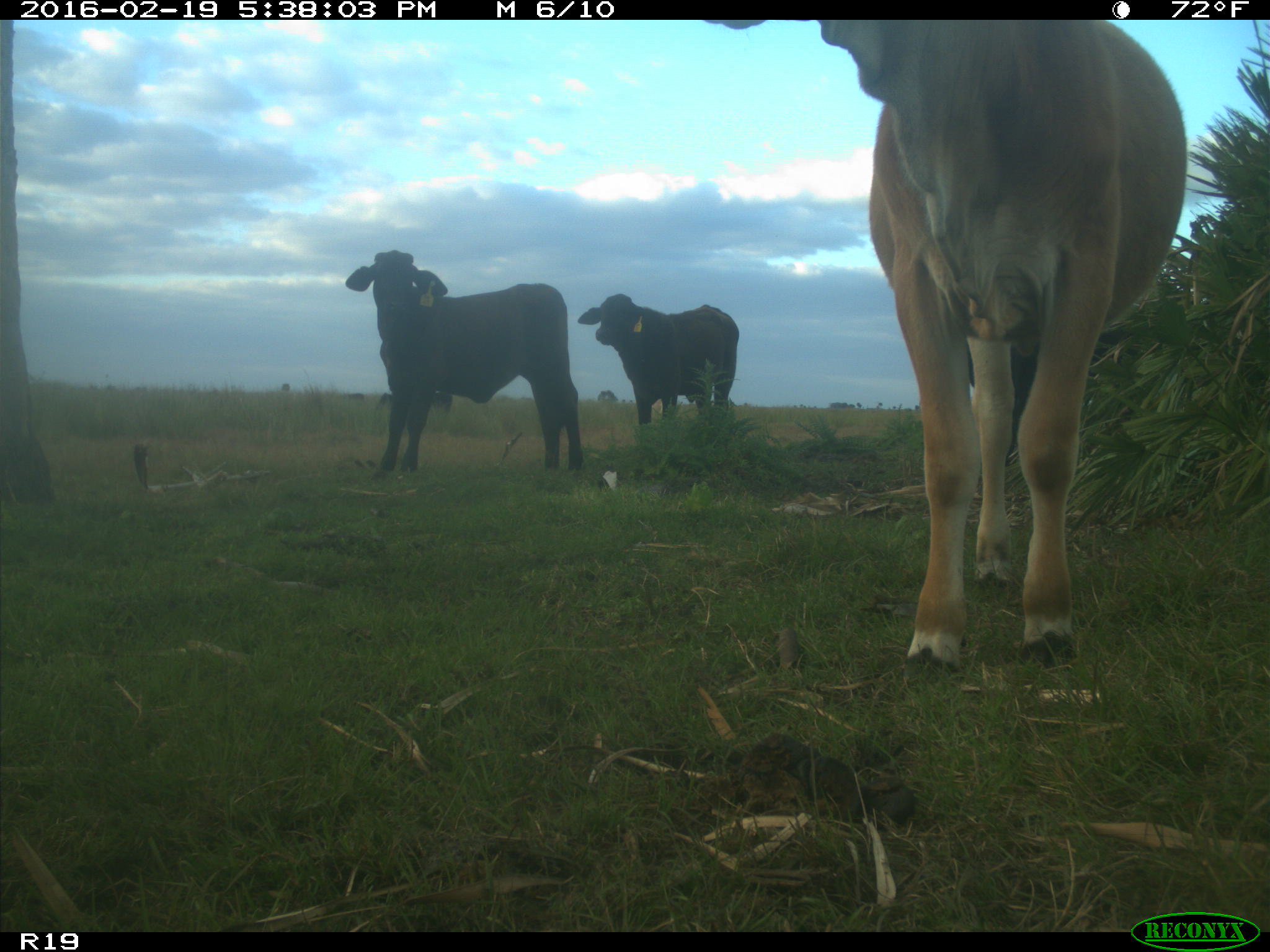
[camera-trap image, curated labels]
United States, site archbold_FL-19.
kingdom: Animalia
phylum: Chordata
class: Mammalia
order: Artiodactyla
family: Bovidae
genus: Bos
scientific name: Bos taurus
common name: domestic cow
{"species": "Bos taurus (domestic cow)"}